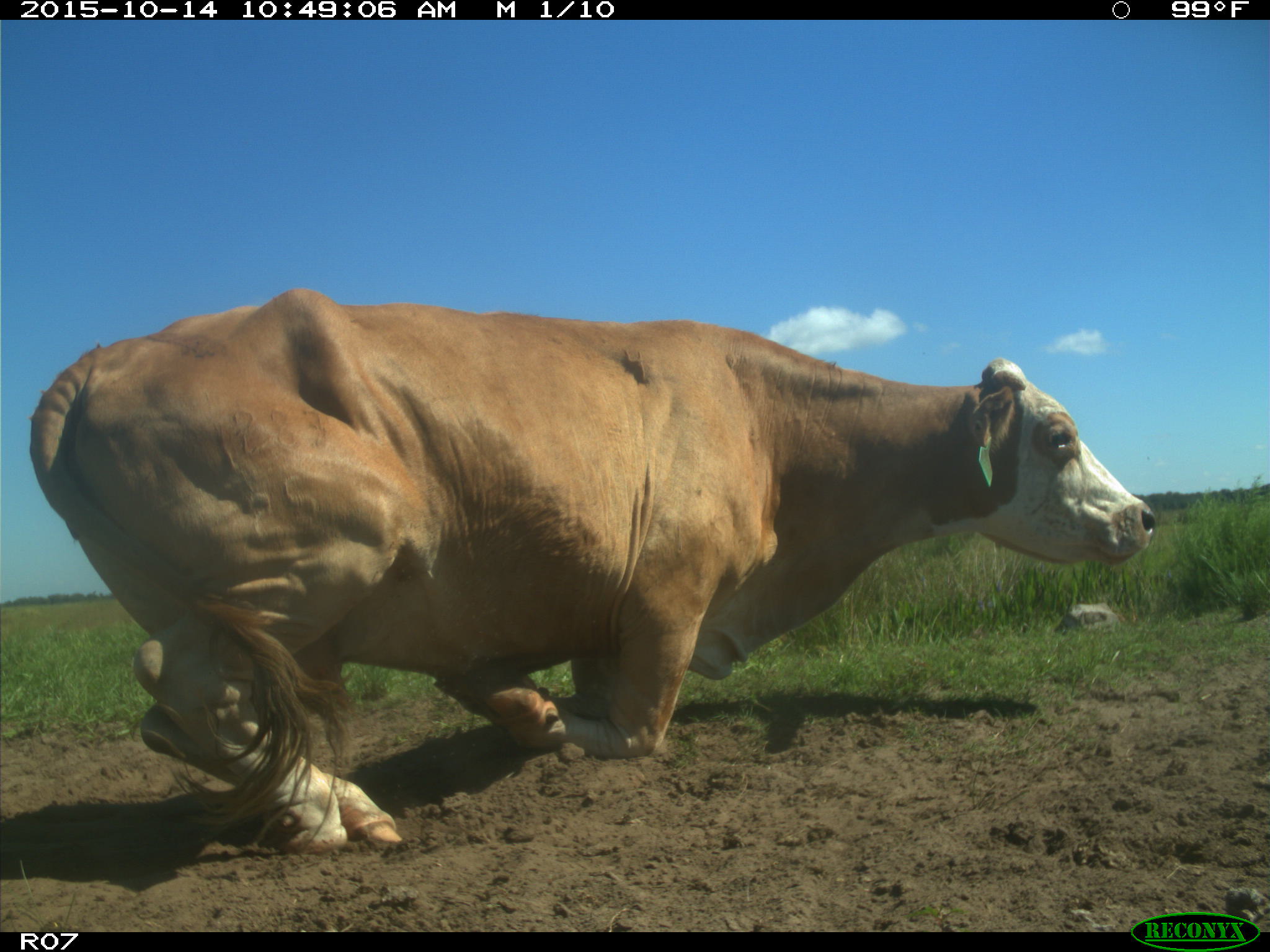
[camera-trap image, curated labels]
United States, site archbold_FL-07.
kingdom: Animalia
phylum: Chordata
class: Mammalia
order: Artiodactyla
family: Bovidae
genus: Bos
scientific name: Bos taurus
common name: domestic cow